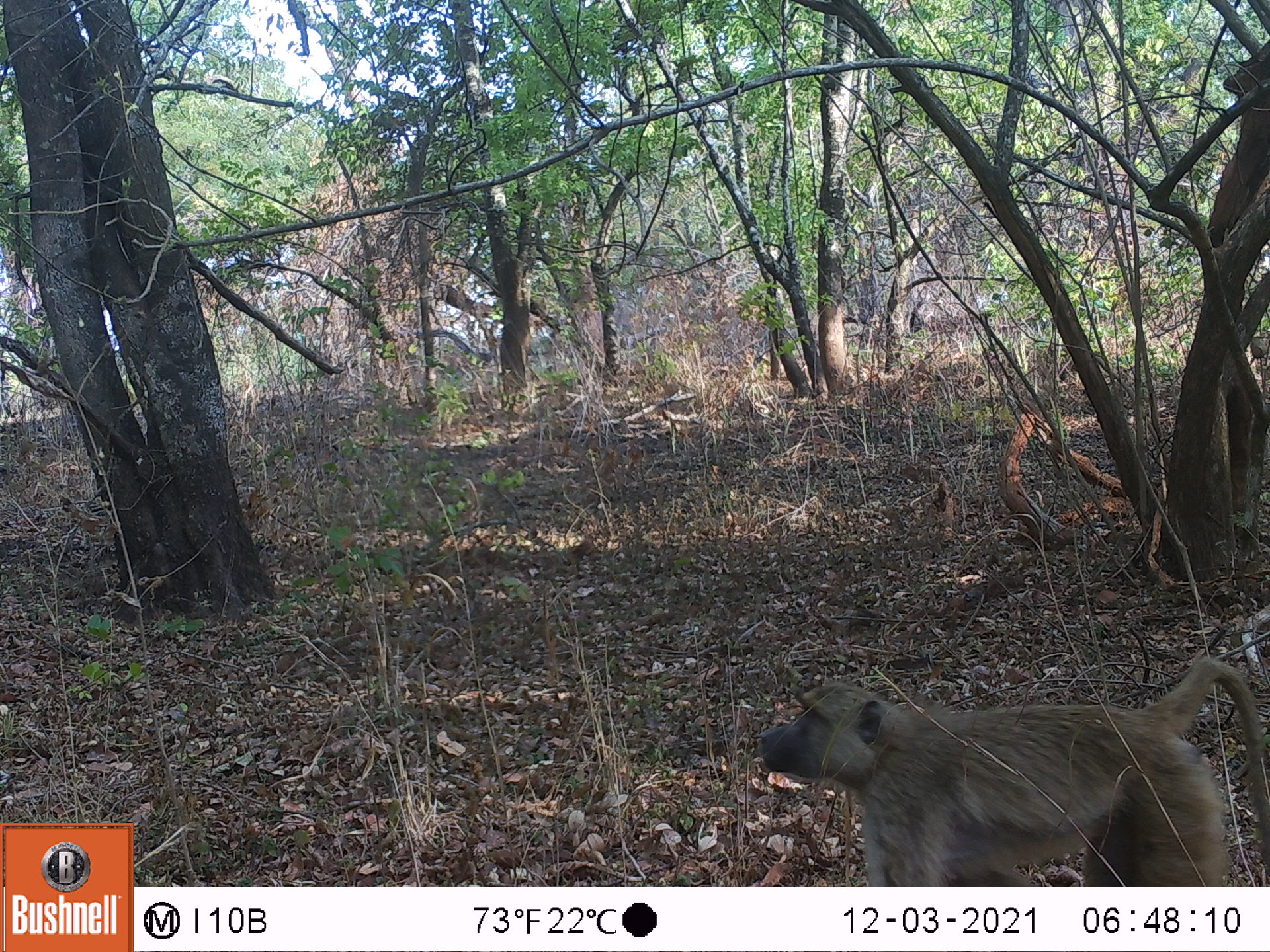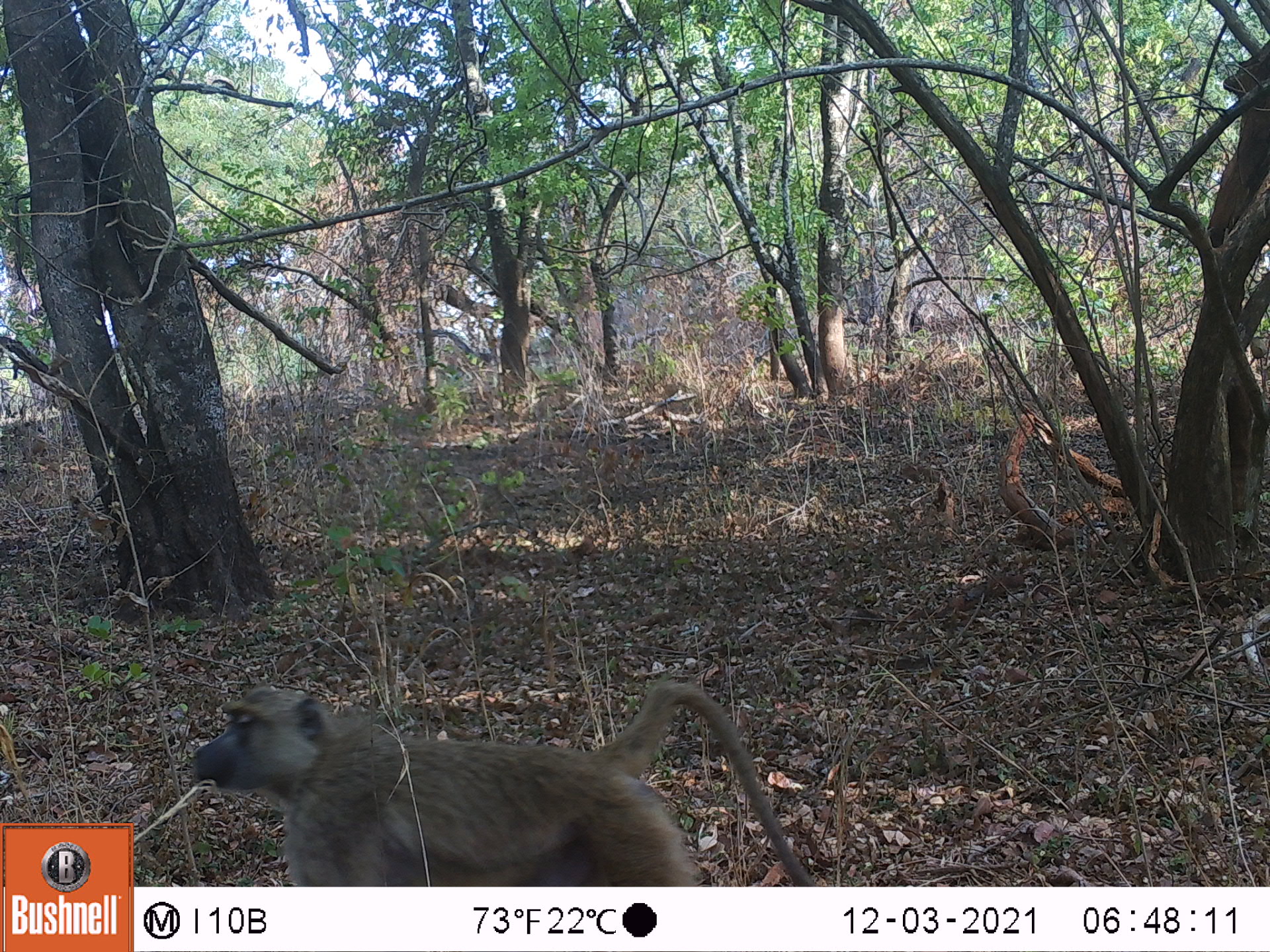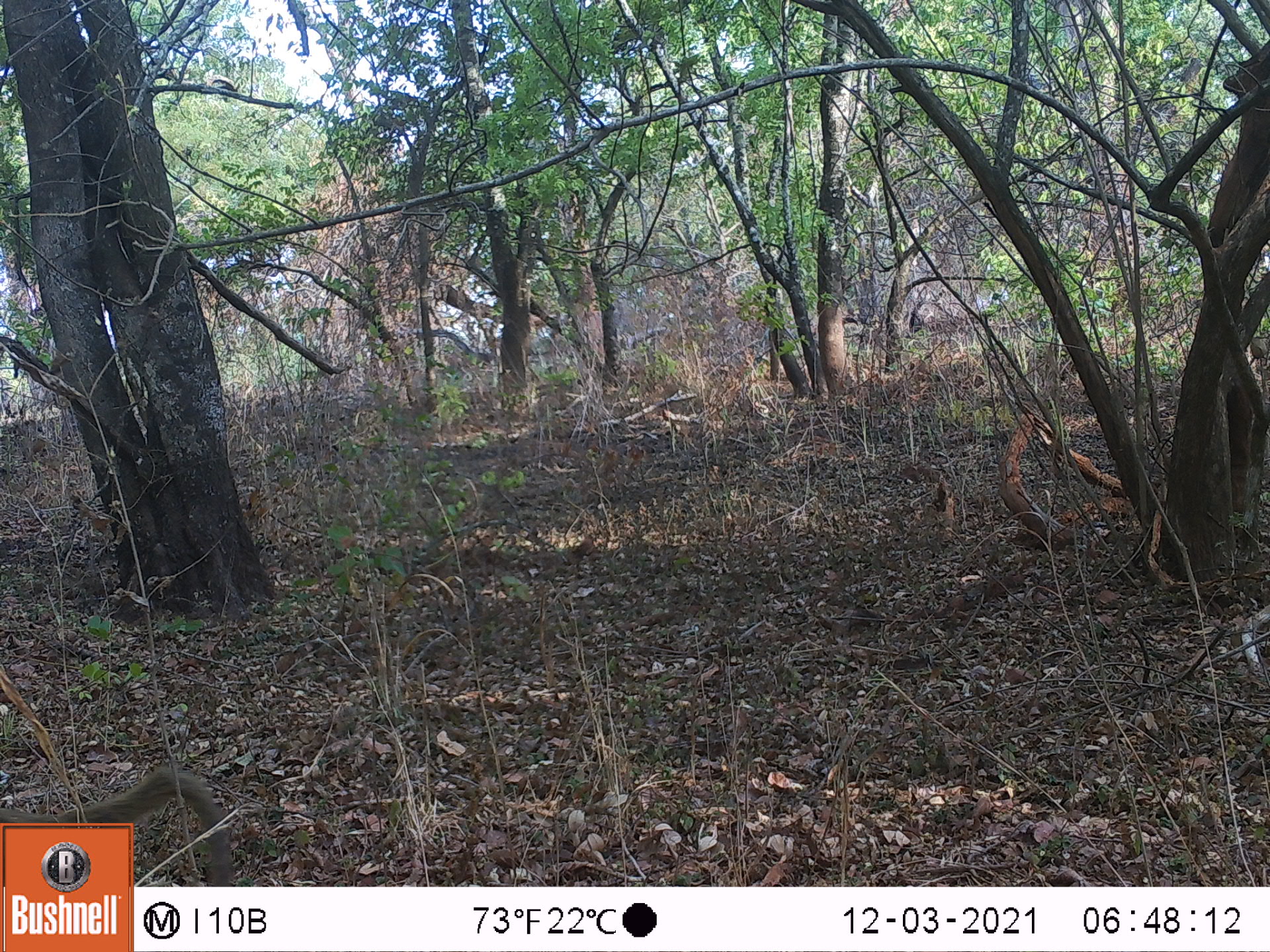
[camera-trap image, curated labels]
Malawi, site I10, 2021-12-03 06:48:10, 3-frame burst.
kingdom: Animalia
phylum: Chordata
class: Mammalia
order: Primates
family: Cercopithecidae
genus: Papio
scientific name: Papio cynocephalus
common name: yellow baboon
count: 1